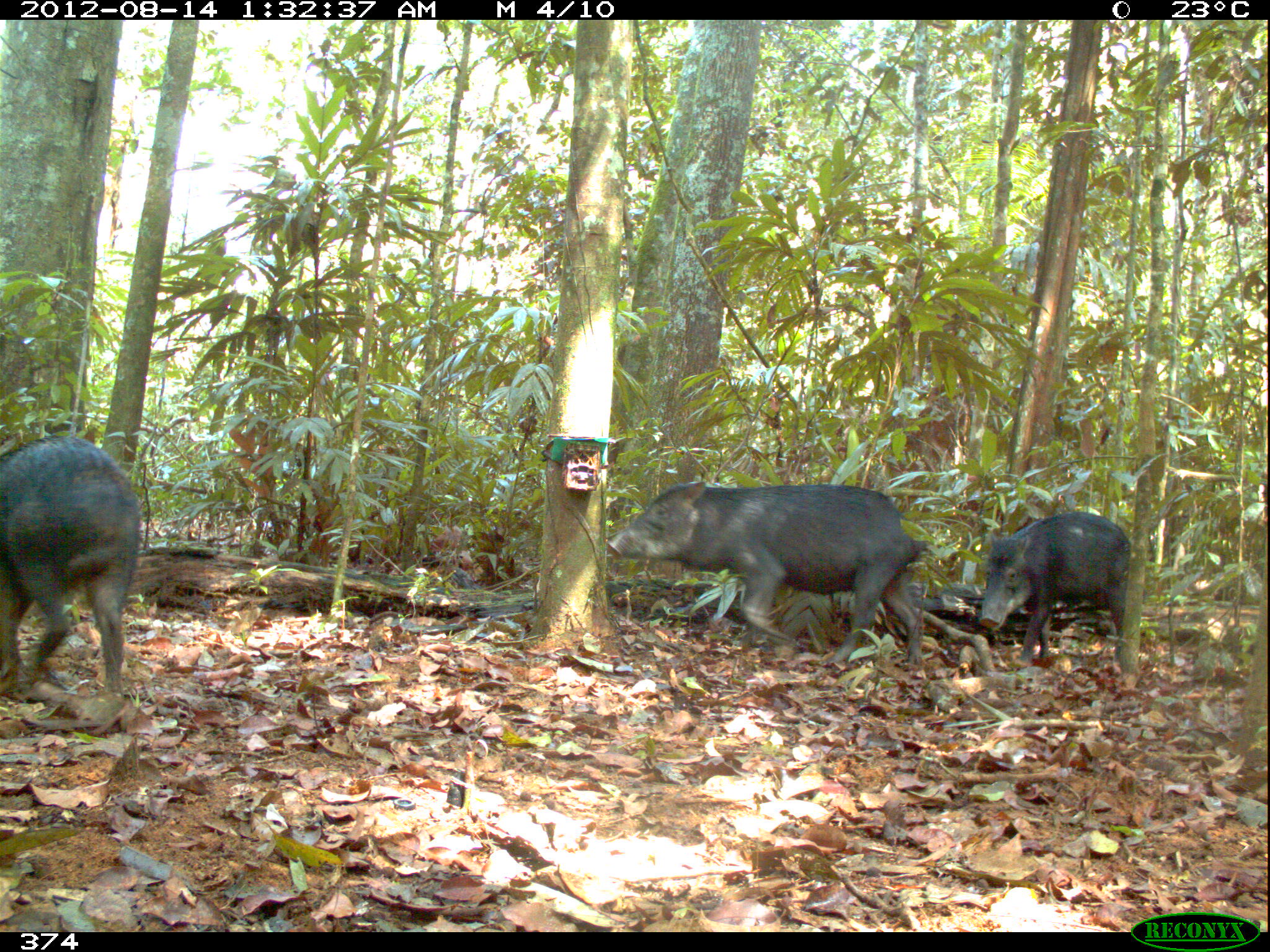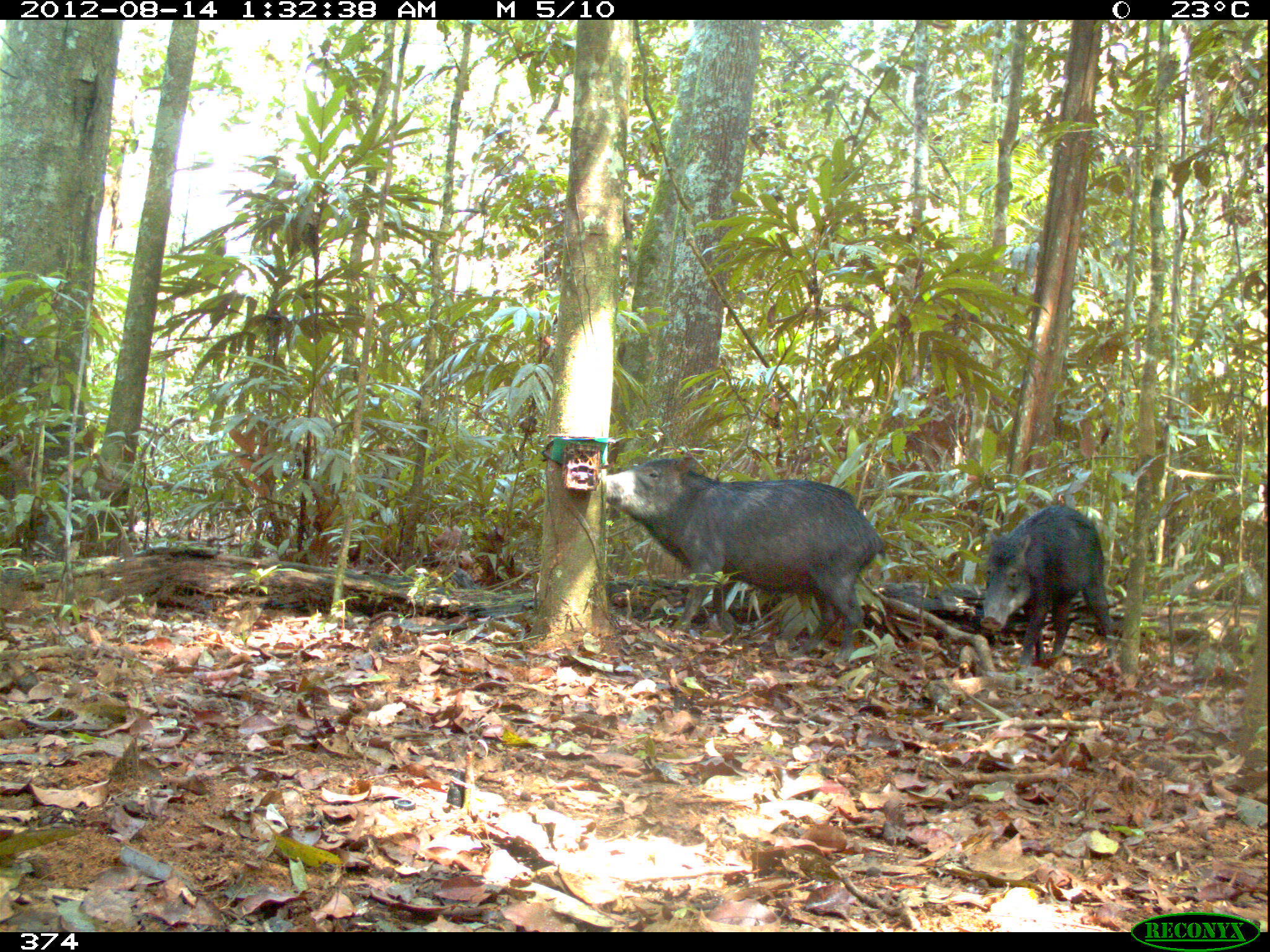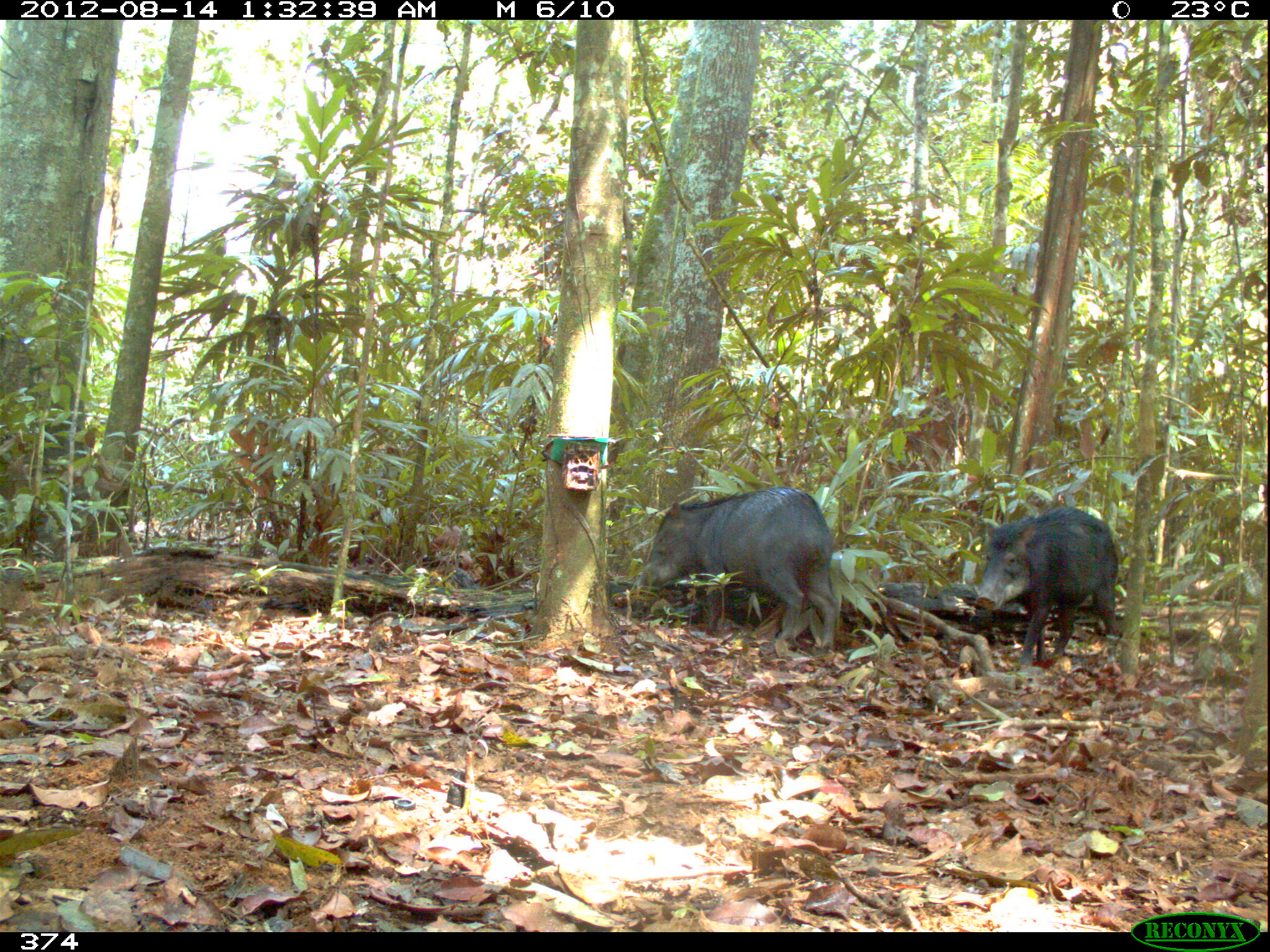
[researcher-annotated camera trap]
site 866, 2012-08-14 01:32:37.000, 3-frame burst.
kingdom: Animalia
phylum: Chordata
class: Mammalia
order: Artiodactyla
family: Tayassuidae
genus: Tayassu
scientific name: Tayassu pecari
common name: white-lipped peccary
Tayassu pecari (white-lipped peccary).